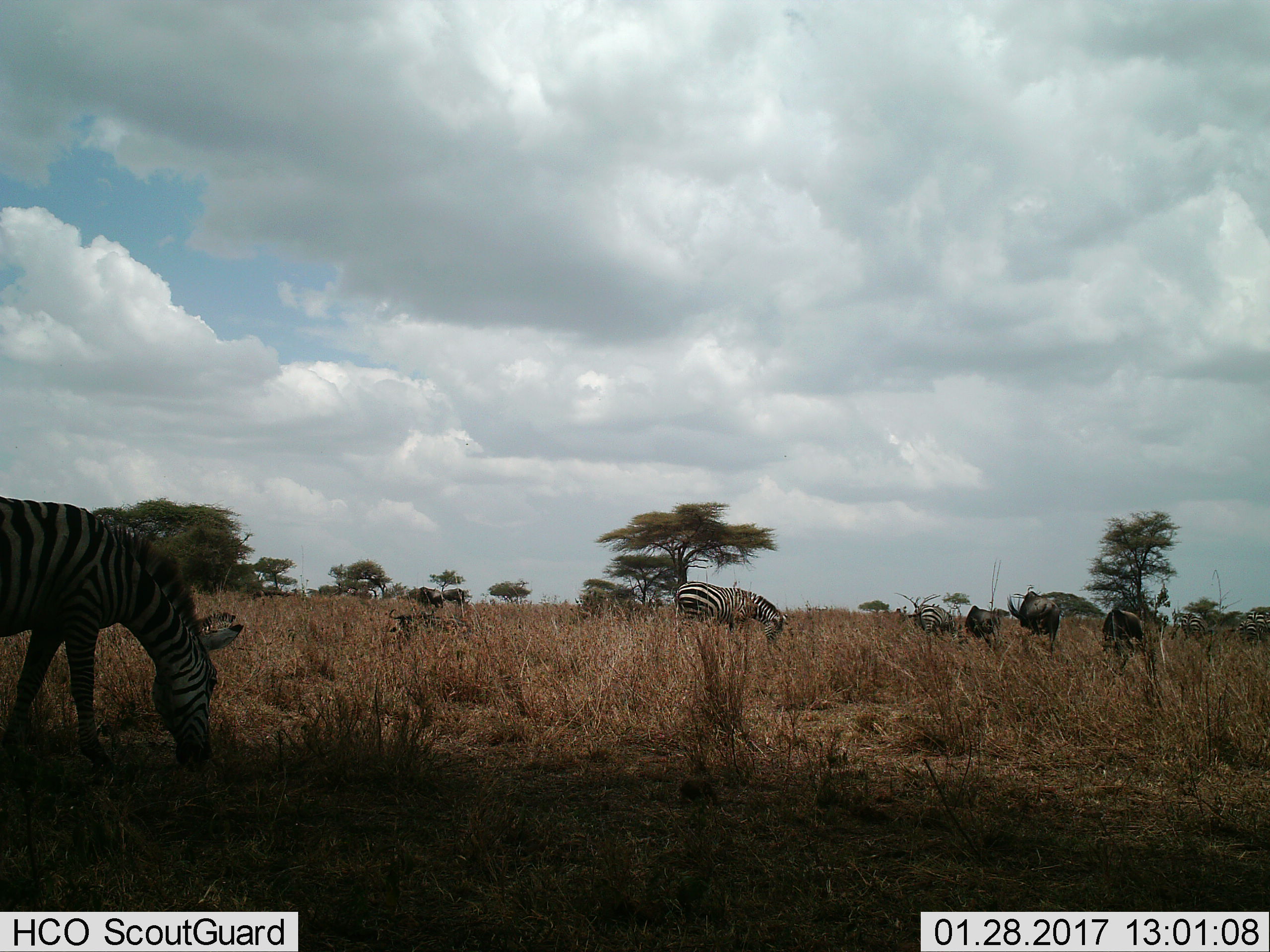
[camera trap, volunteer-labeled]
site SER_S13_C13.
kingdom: Animalia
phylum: Chordata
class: Mammalia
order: Artiodactyla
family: Bovidae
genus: Connochaetes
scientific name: Connochaetes taurinus taurinus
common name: blue wildebeest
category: wildebeestblue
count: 5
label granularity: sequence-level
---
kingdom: Animalia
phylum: Chordata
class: Mammalia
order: Perissodactyla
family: Equidae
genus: Equus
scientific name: Equus quagga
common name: plains zebra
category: zebraplains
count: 6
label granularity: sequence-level